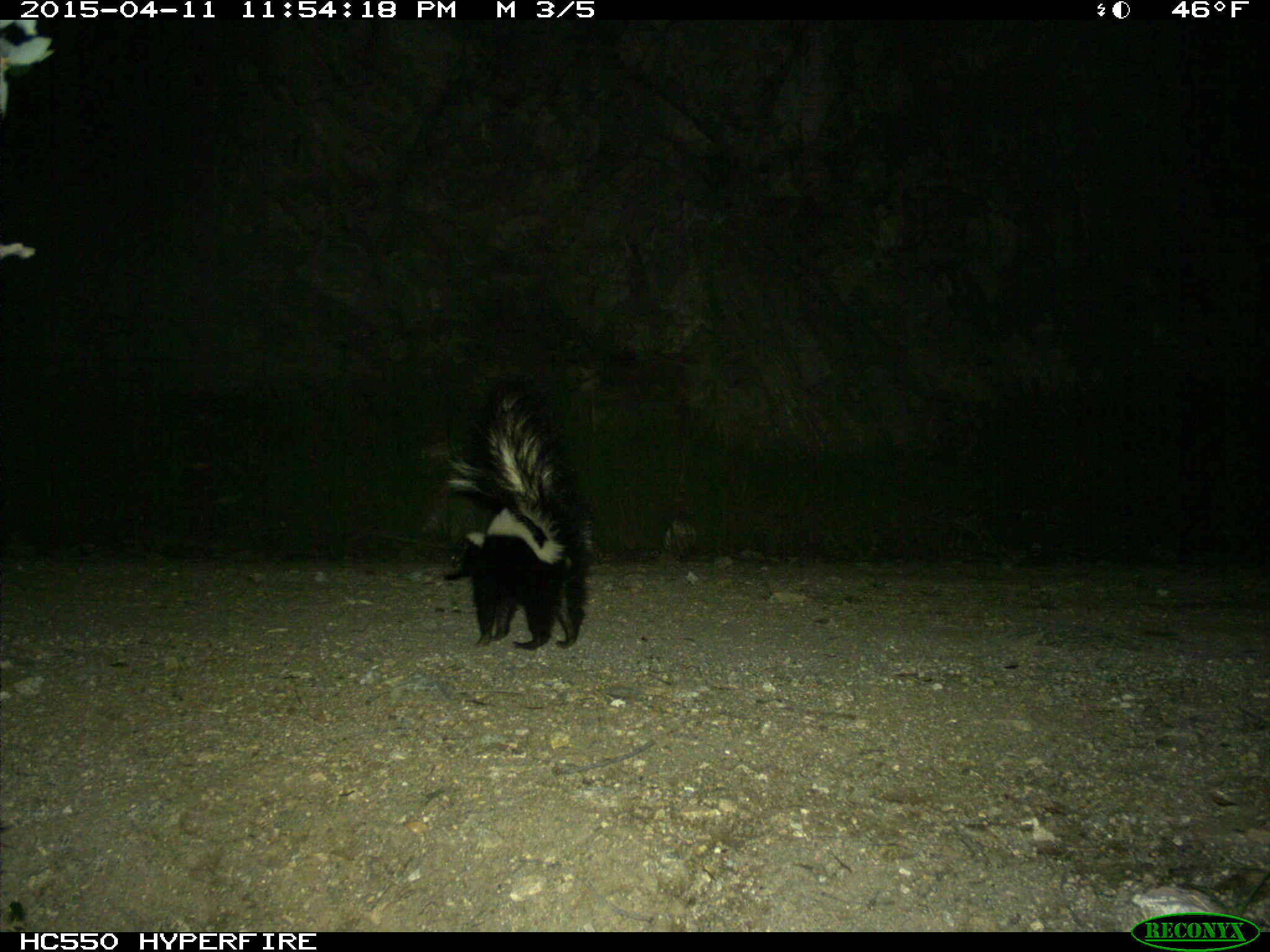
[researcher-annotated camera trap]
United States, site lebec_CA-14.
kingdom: Animalia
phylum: Chordata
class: Mammalia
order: Carnivora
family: Mephitidae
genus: Mephitis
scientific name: Mephitis mephitis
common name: striped skunk